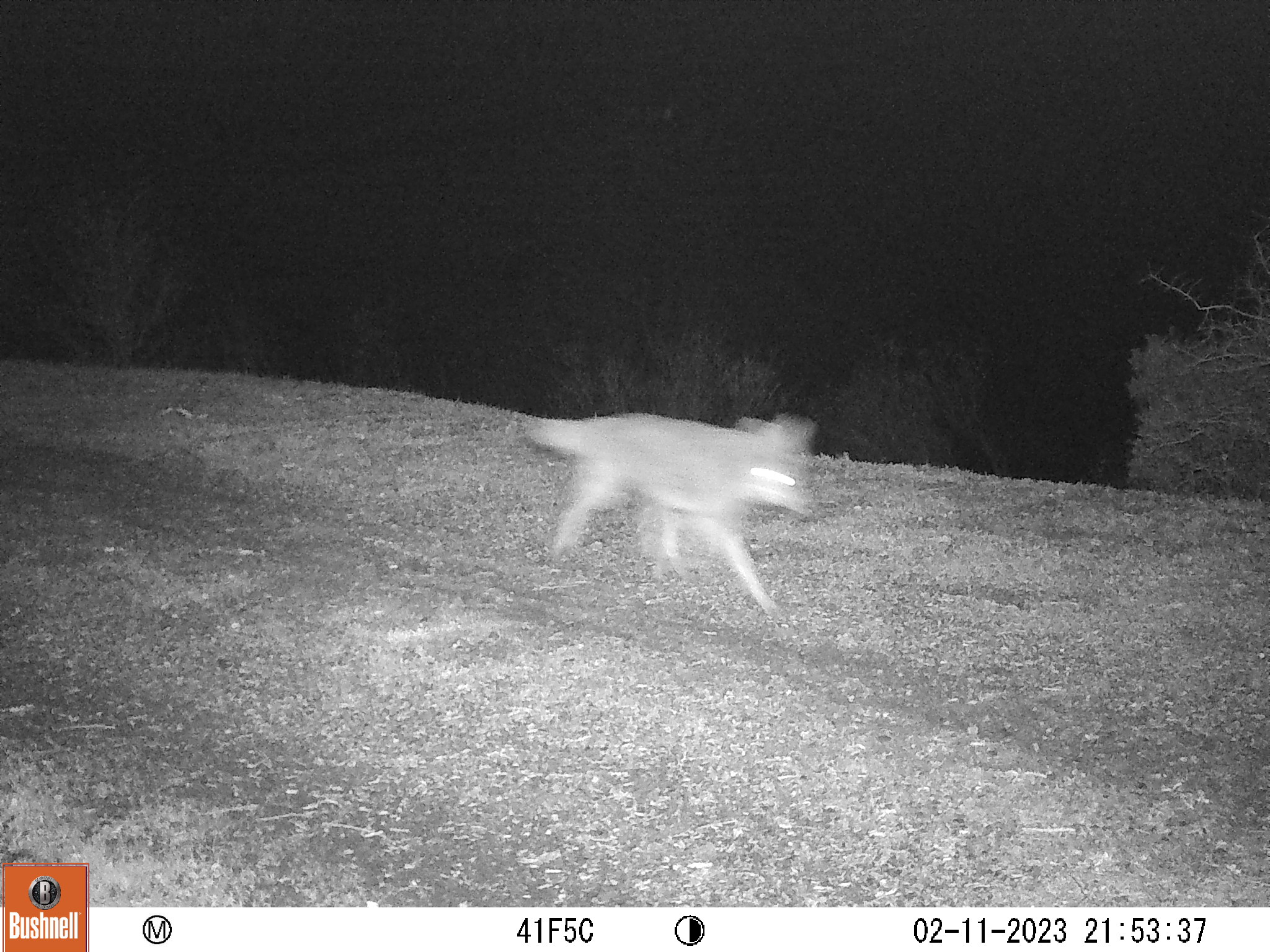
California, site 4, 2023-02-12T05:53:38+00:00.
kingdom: Animalia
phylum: Chordata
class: Mammalia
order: Carnivora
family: Canidae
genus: Canis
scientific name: Canis latrans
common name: coyote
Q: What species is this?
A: Coyote (Canis latrans).